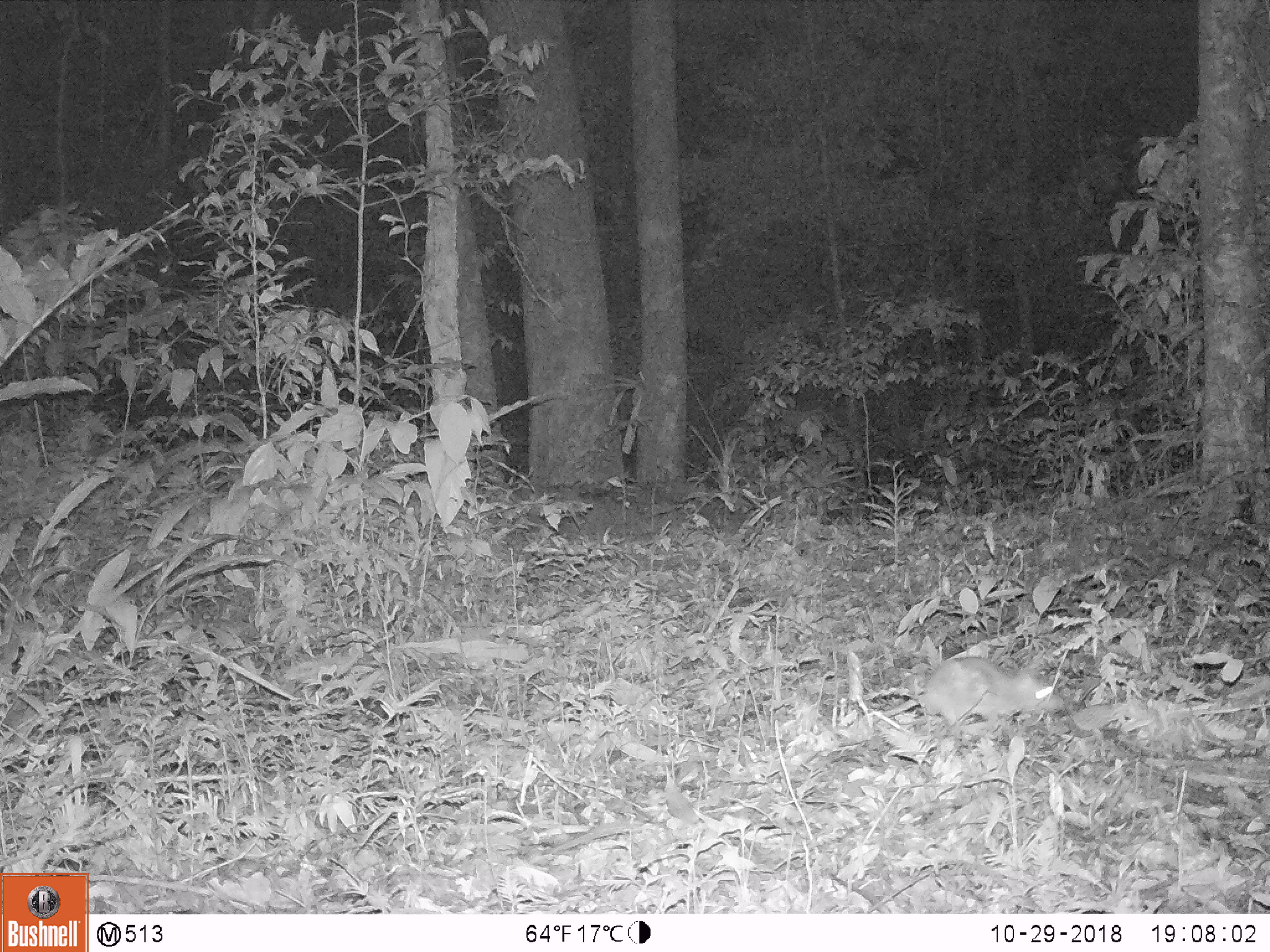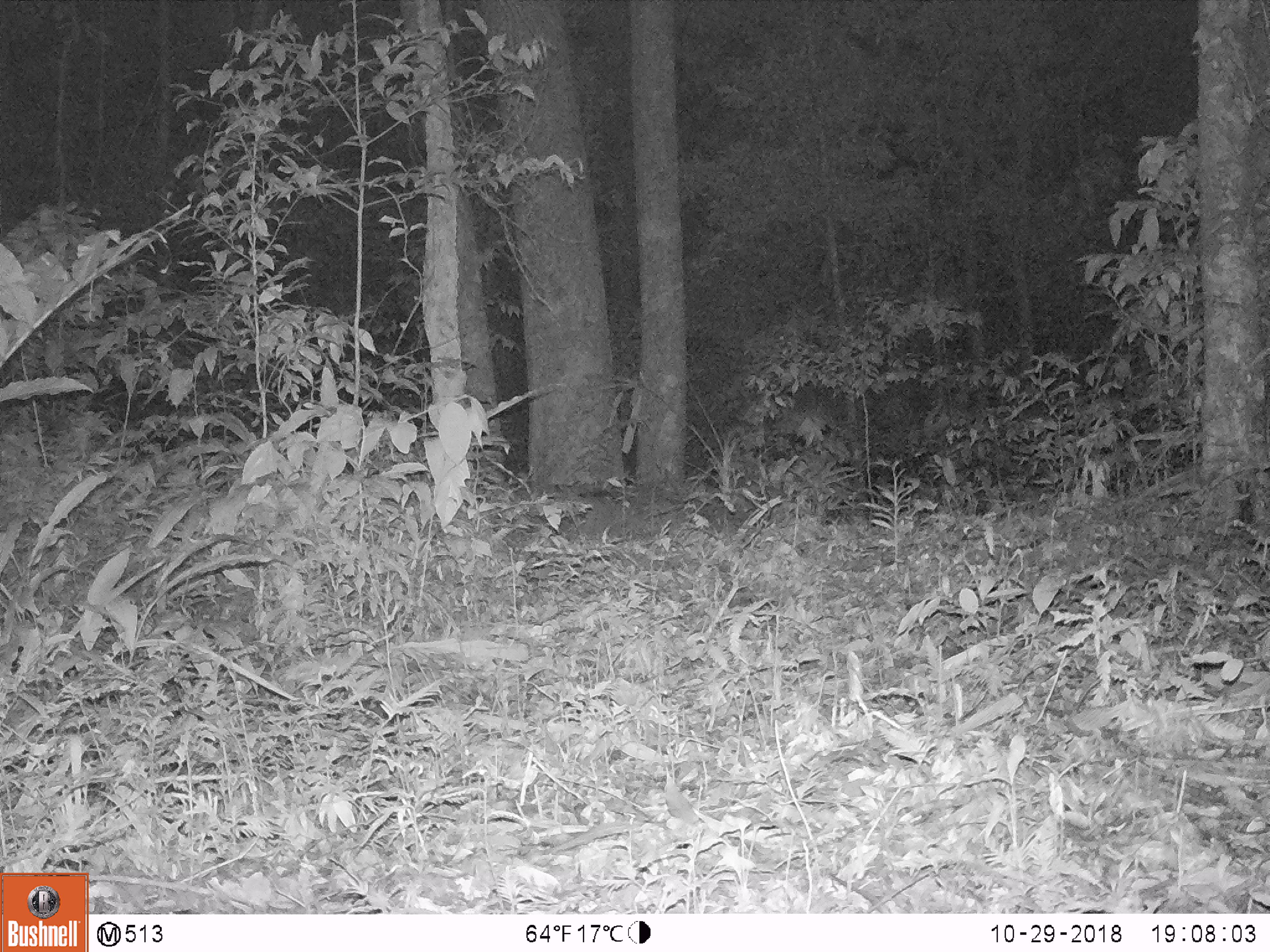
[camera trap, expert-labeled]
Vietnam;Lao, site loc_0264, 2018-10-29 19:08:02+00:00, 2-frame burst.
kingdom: Animalia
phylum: Chordata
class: Mammalia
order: Rodentia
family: Muridae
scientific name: Muridae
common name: old-world mice and rats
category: unidentified murid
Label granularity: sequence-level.